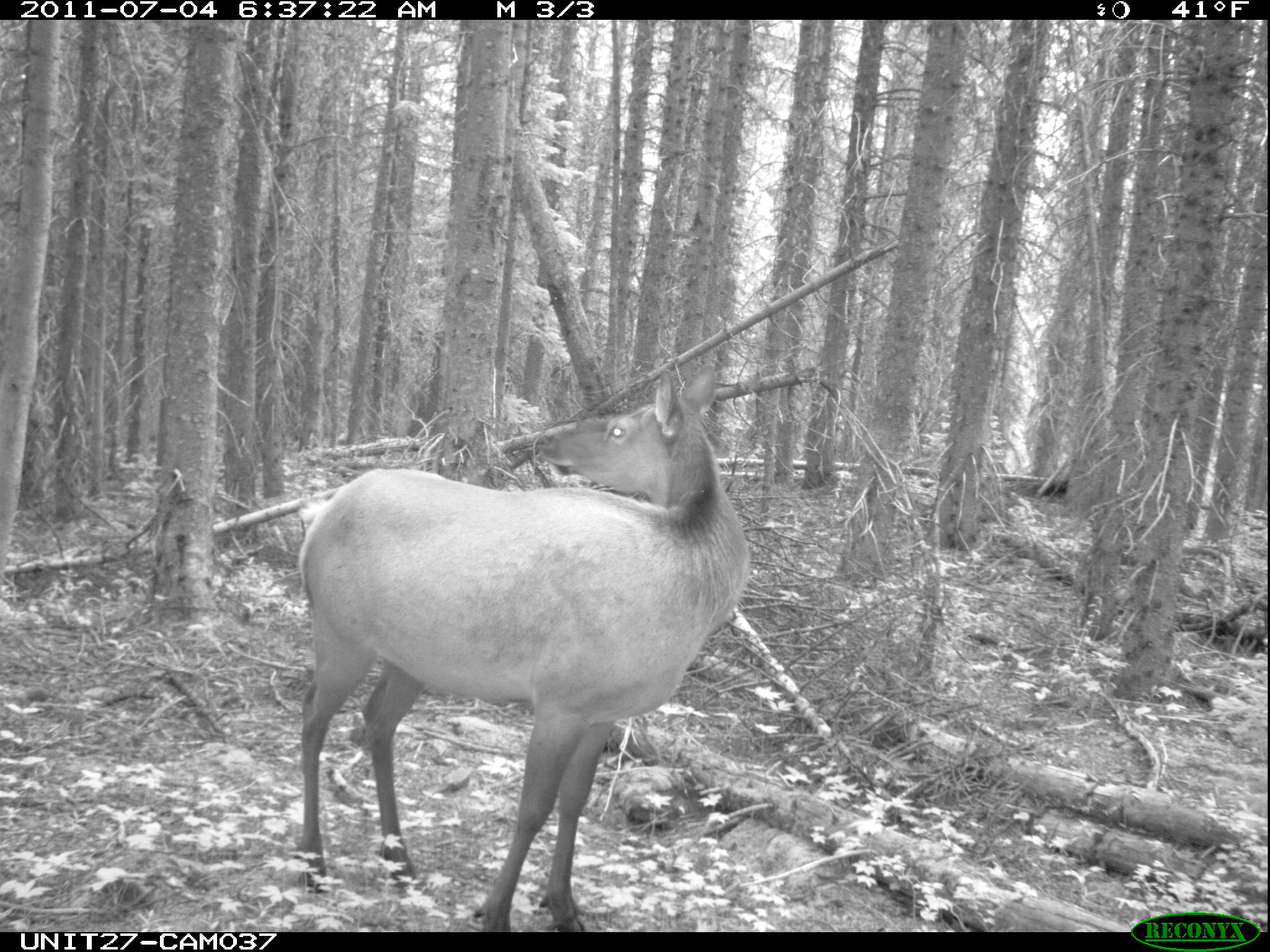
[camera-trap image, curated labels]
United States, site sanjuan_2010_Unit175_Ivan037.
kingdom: Animalia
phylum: Chordata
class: Mammalia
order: Artiodactyla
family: Cervidae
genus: Cervus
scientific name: Cervus elaphus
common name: red deer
Cervus elaphus (red deer).